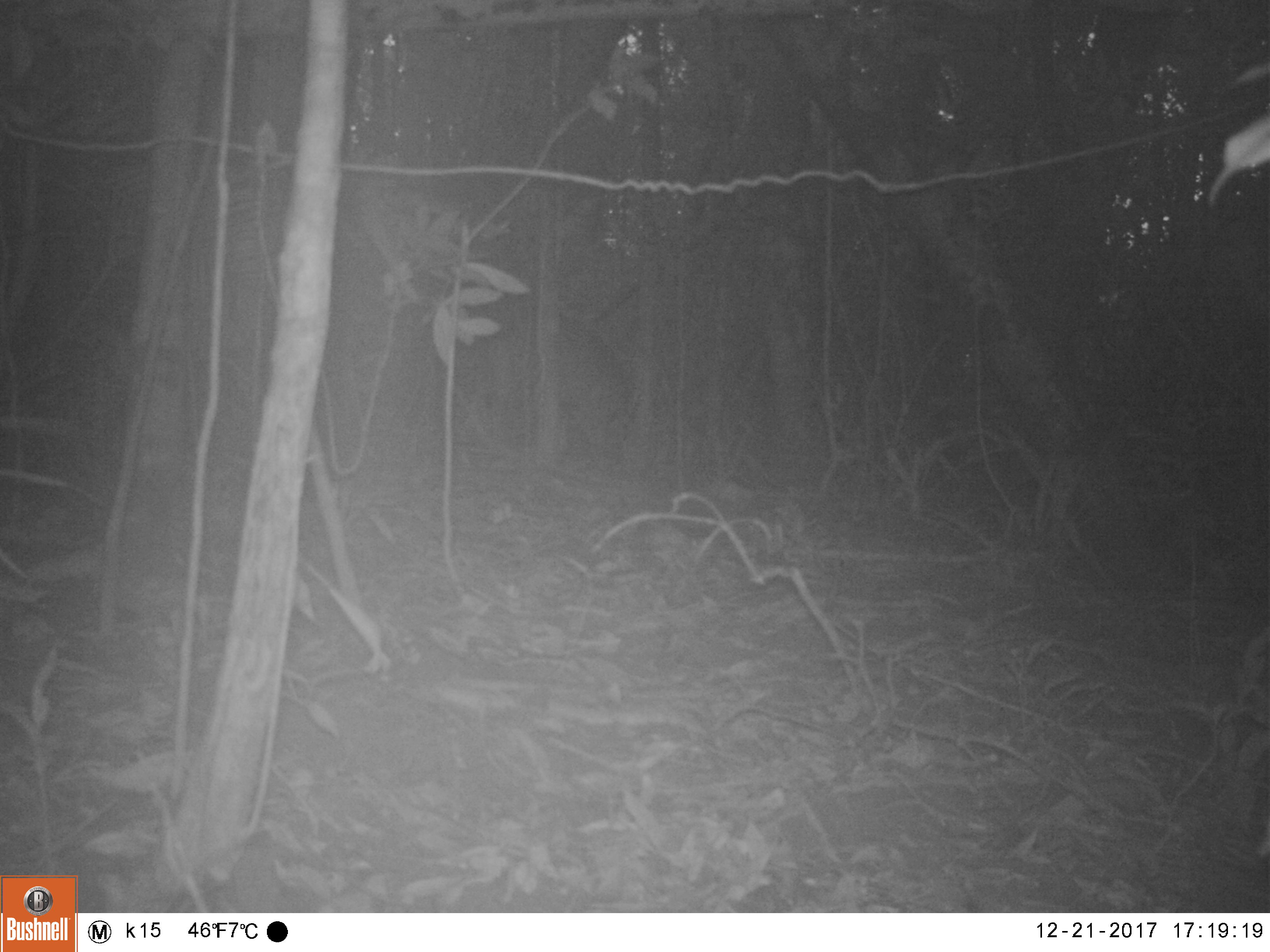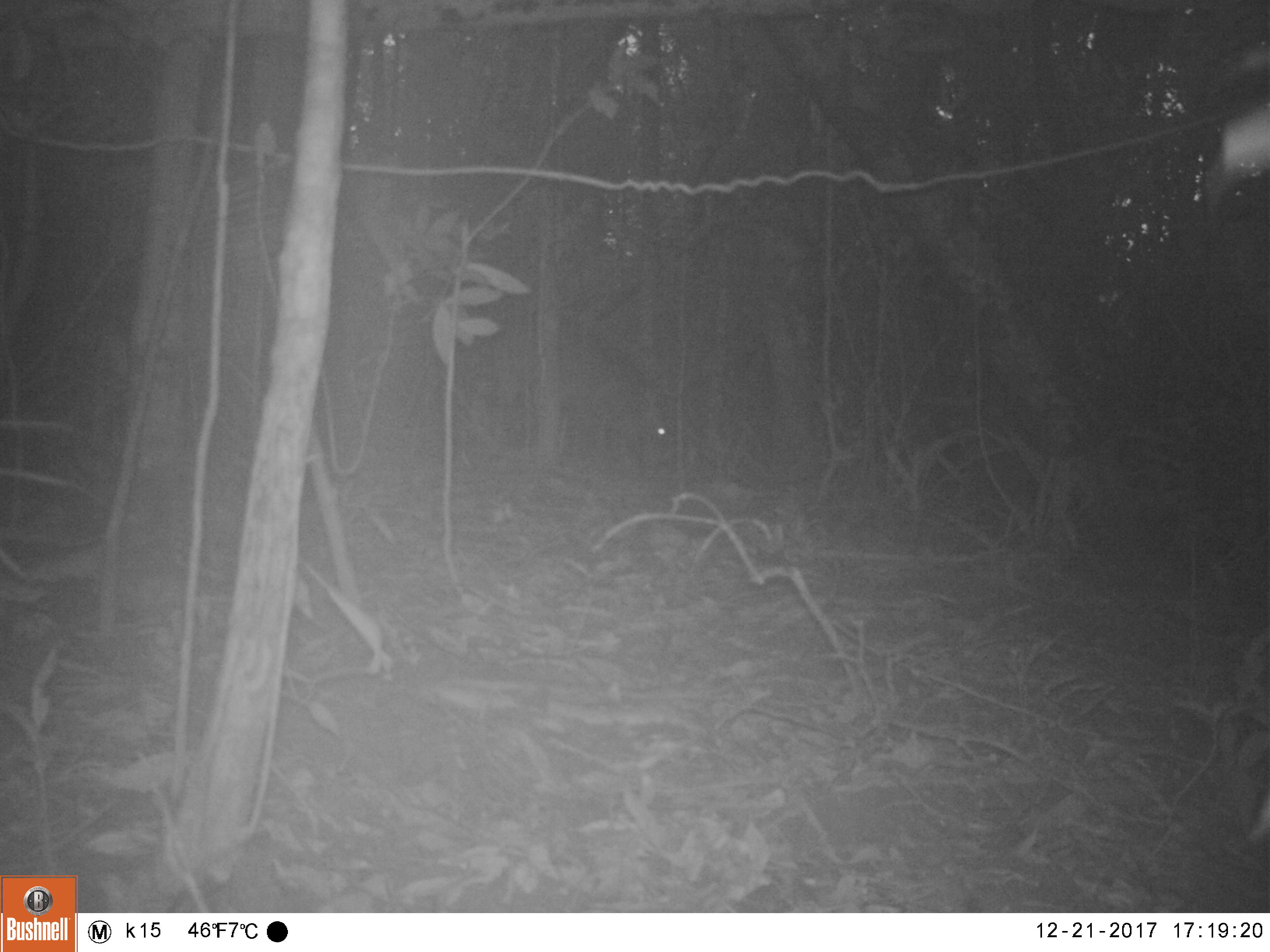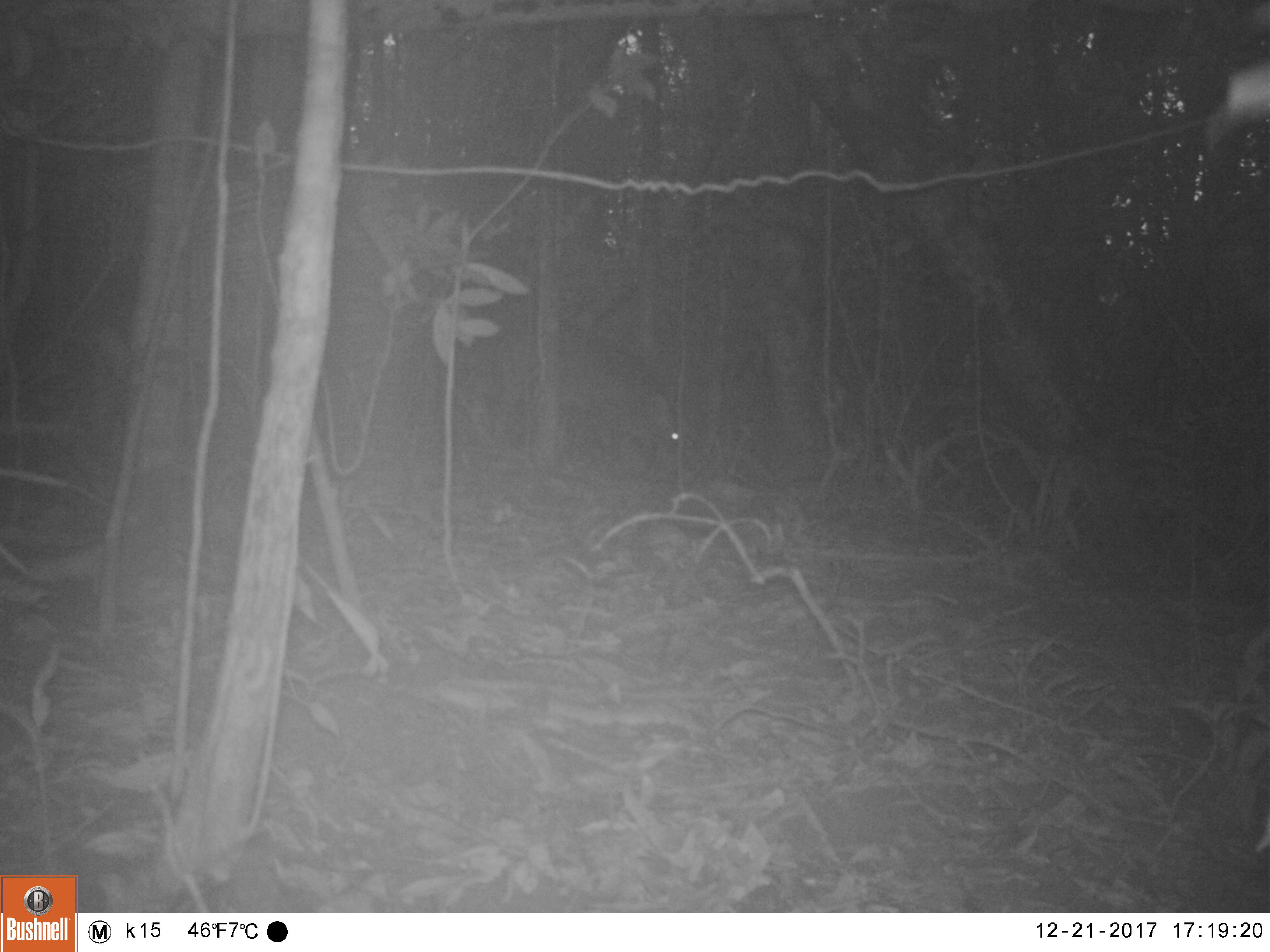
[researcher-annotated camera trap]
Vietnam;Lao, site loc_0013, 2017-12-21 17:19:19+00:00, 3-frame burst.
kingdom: Animalia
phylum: Chordata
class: Mammalia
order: Artiodactyla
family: Suidae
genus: Sus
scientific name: Sus scrofa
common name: eurasian wild pig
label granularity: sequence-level